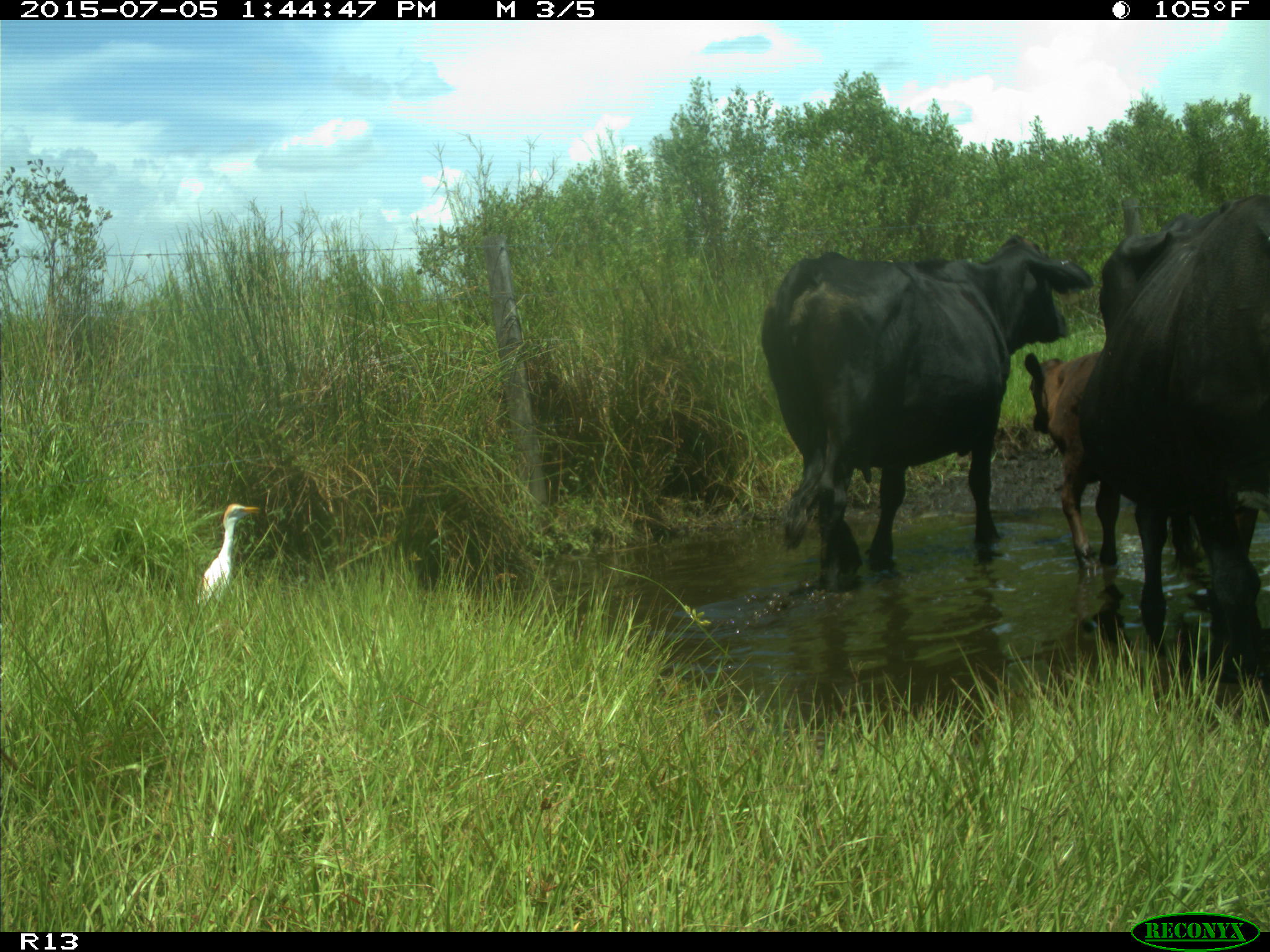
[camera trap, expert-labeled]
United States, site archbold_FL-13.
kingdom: Animalia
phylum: Chordata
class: Mammalia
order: Artiodactyla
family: Bovidae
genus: Bos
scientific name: Bos taurus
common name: domestic cow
Bos taurus (domestic cow).